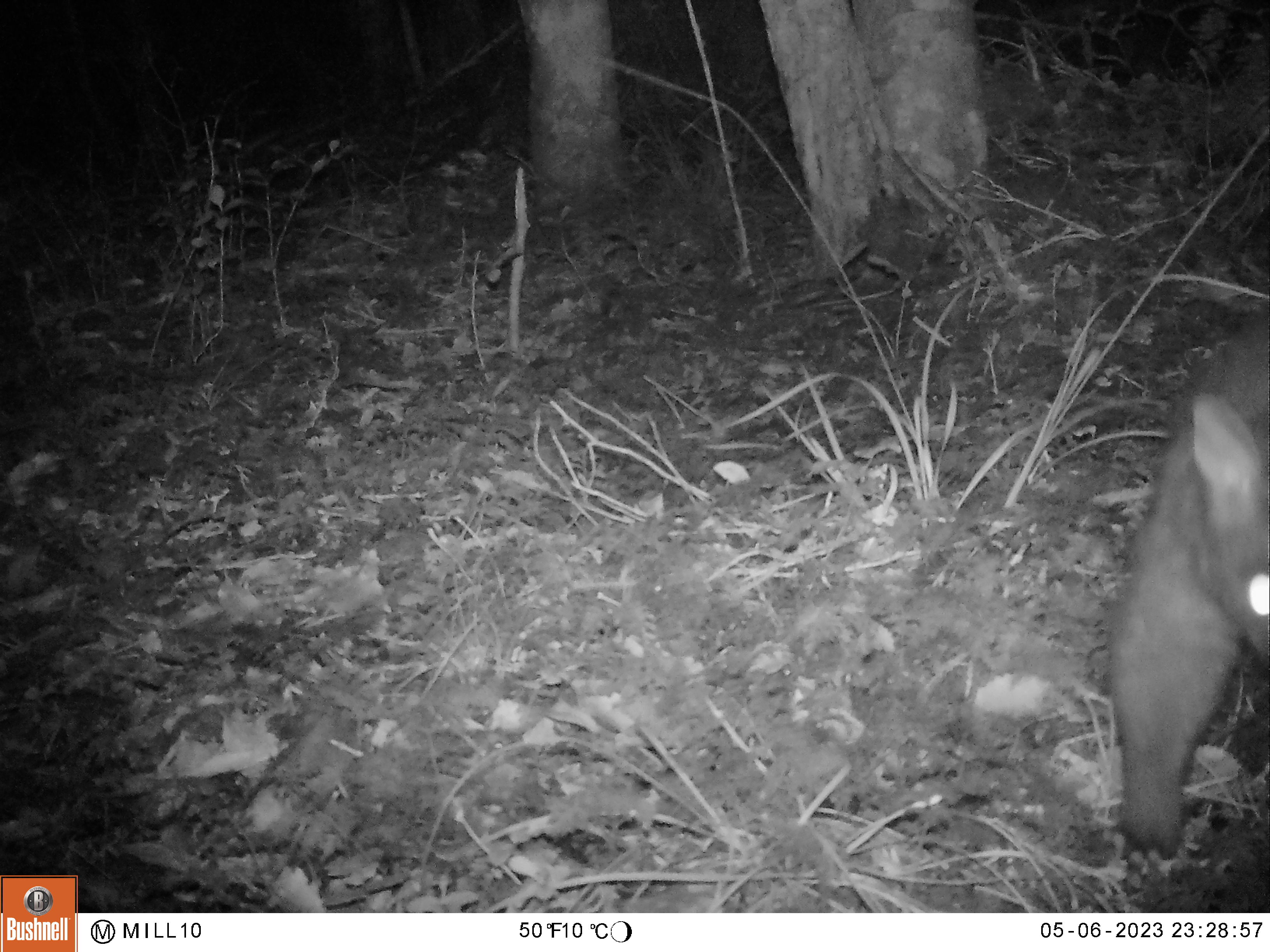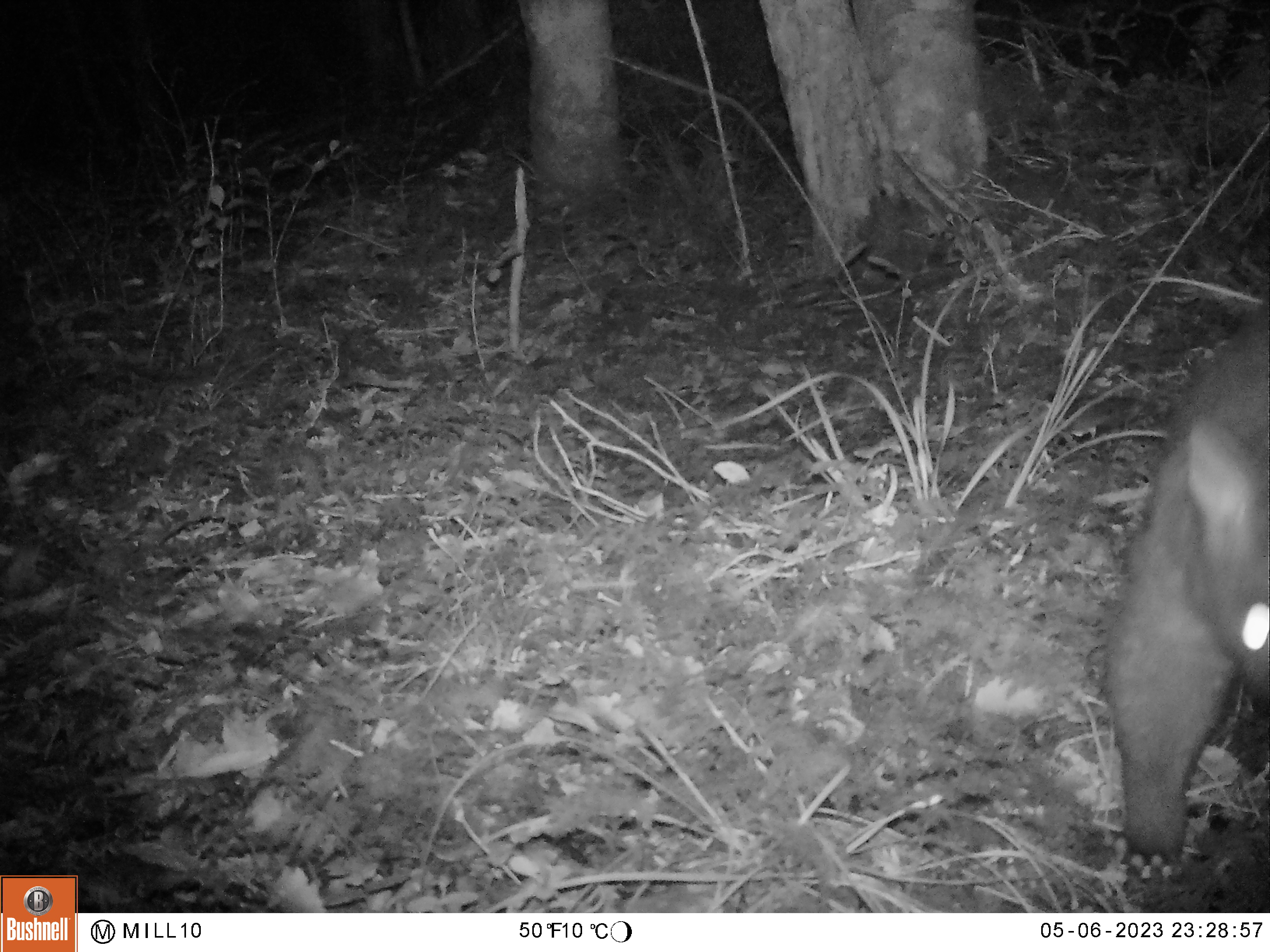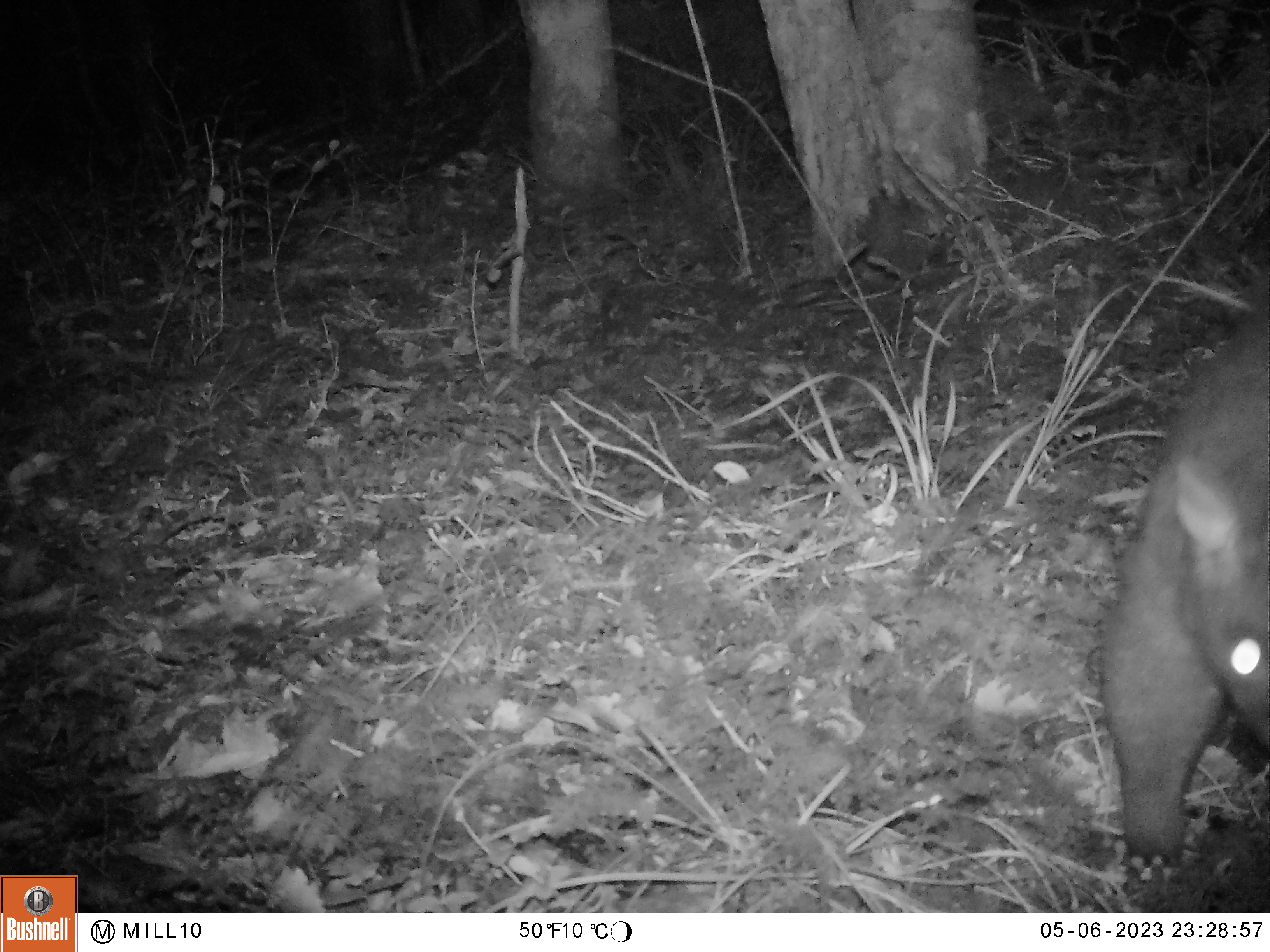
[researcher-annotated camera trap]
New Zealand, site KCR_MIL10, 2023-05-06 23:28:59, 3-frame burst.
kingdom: Animalia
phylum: Chordata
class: Mammalia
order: Diprotodontia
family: Phalangeridae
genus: Trichosurus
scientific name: Trichosurus vulpecula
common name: common brushtail possum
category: possum